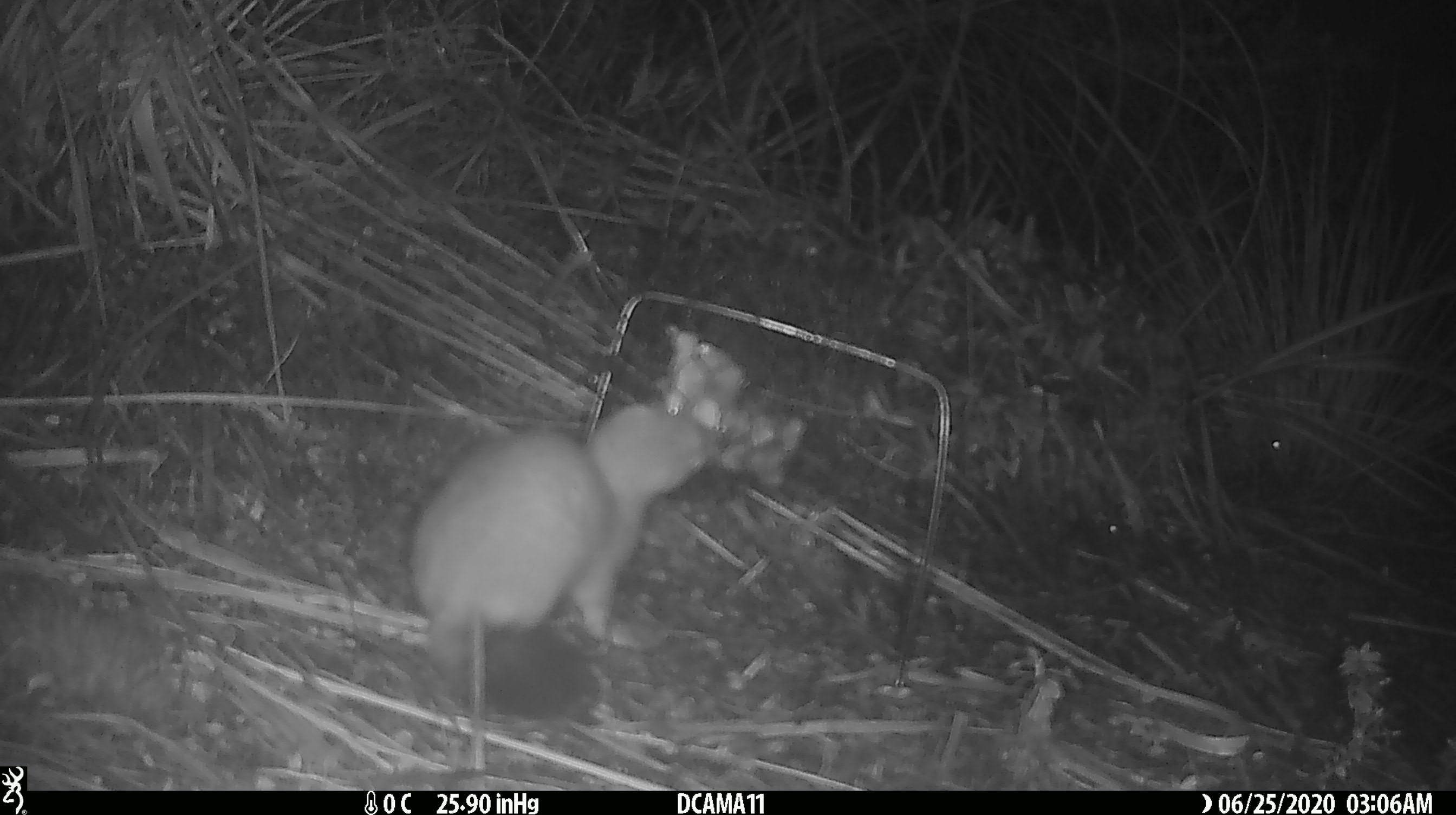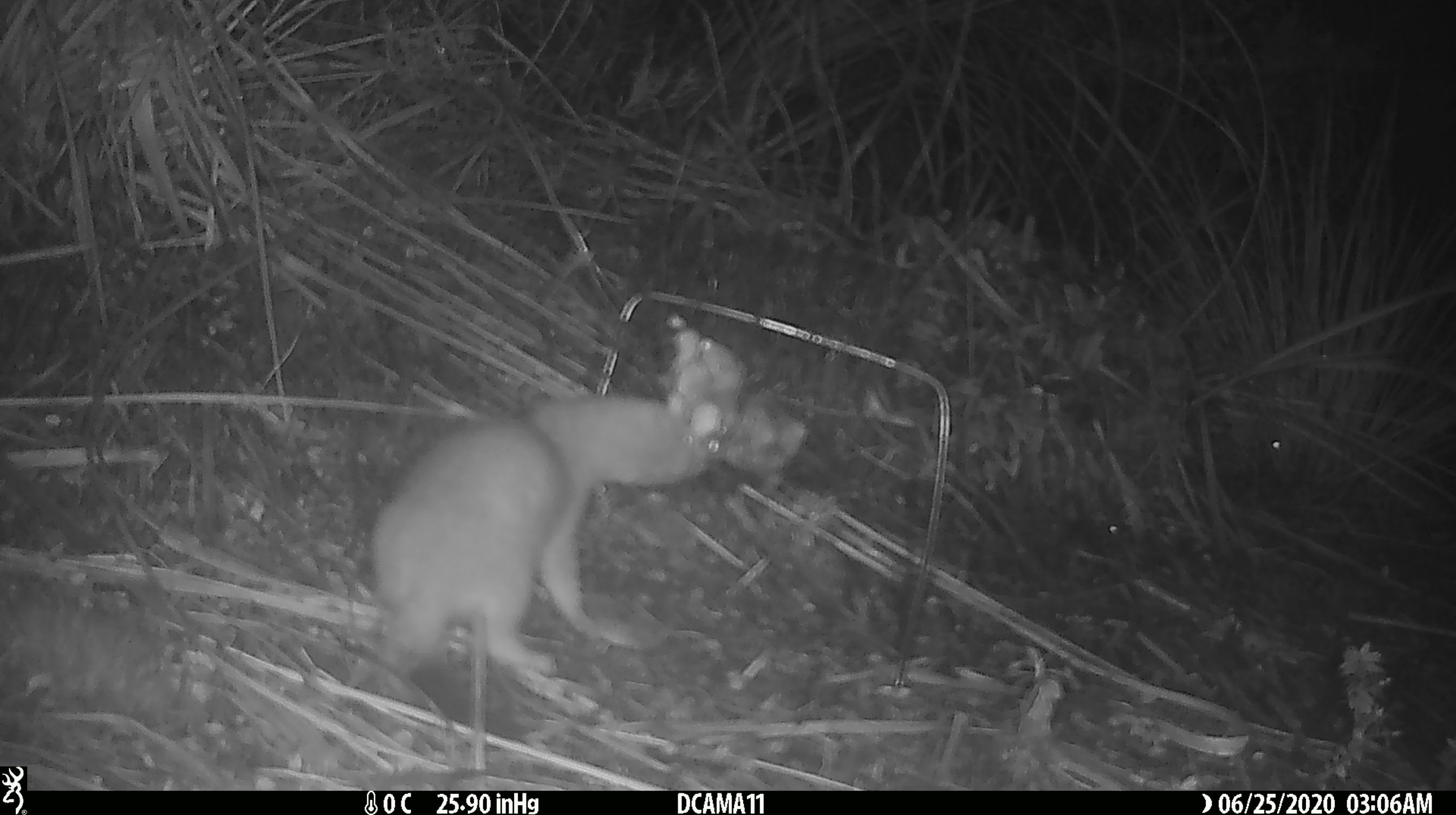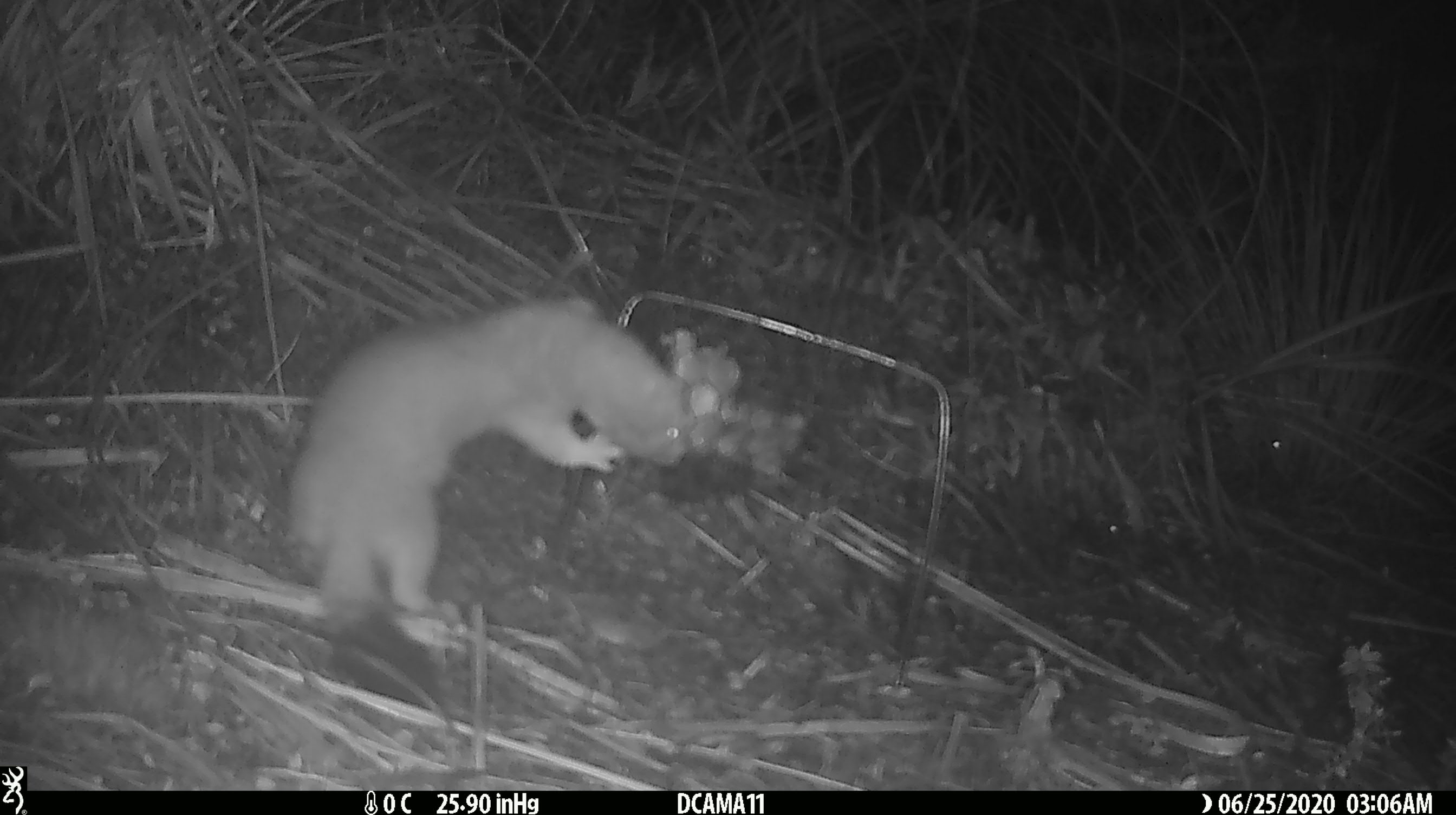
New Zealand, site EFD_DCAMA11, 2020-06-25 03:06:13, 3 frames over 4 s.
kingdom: Animalia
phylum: Chordata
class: Mammalia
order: Carnivora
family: Mustelidae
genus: Mustela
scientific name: Mustela erminea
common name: stoat